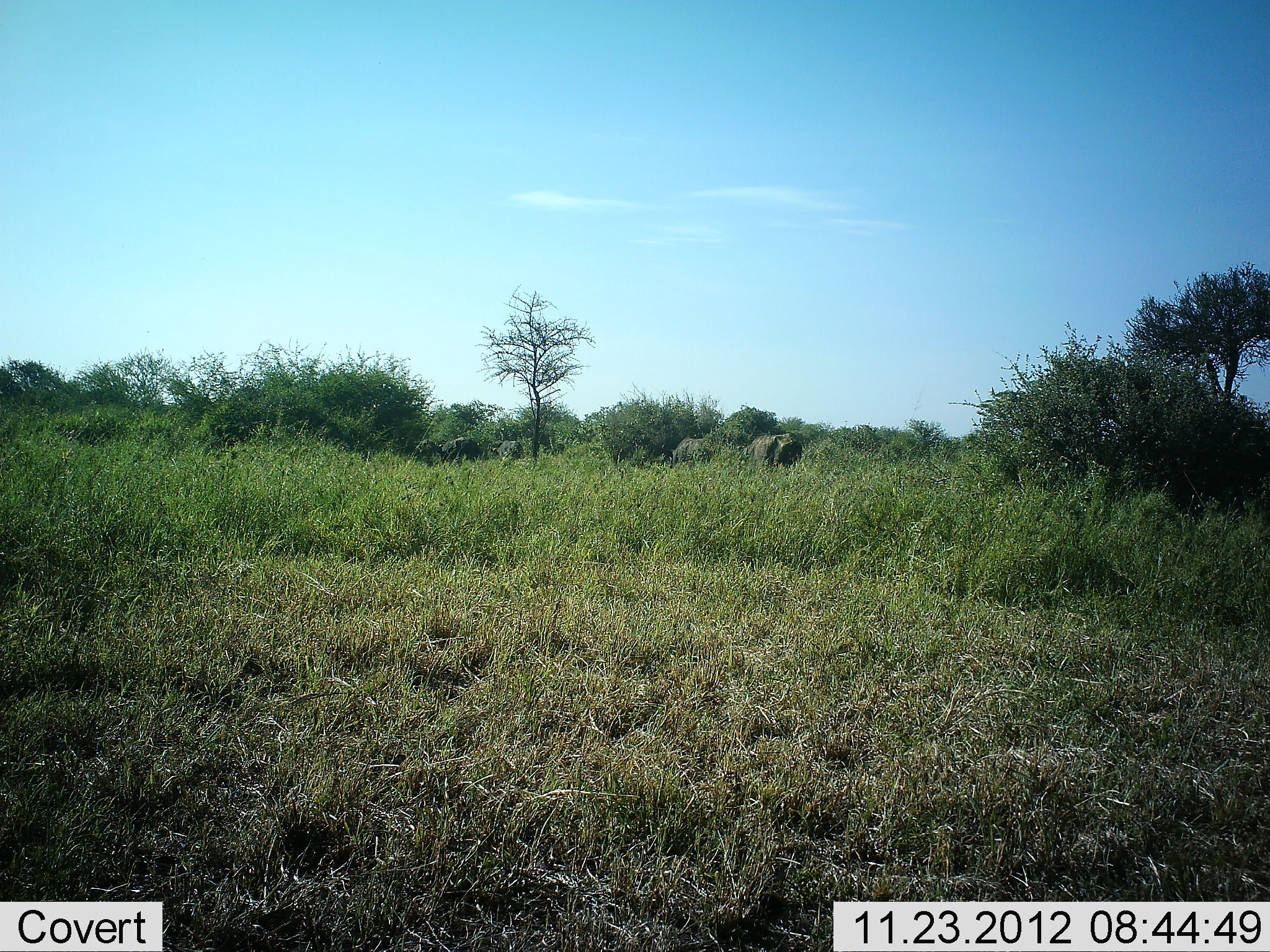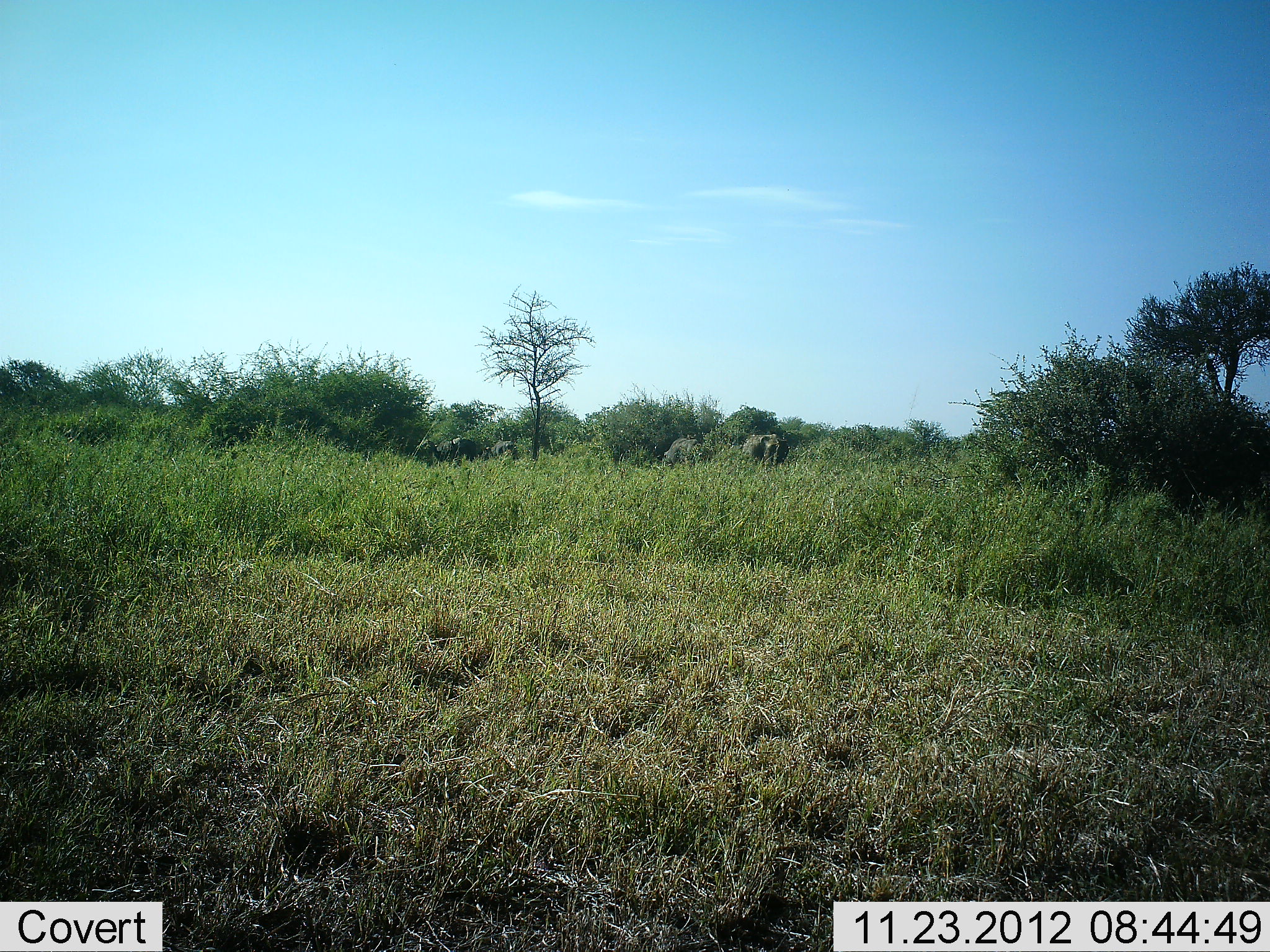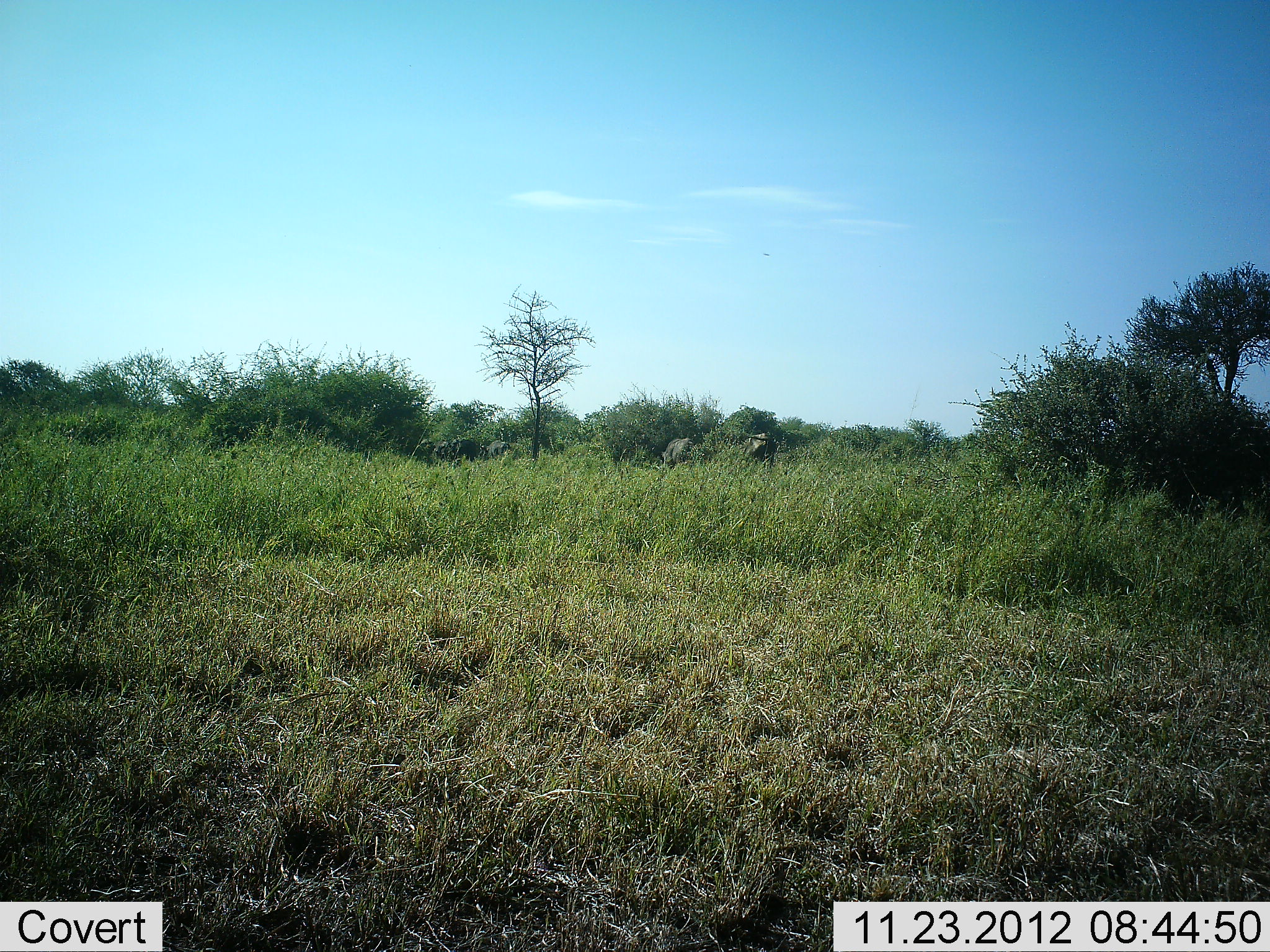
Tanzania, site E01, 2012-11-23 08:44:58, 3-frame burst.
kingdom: Animalia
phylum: Chordata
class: Mammalia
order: Proboscidea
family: Elephantidae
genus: Loxodonta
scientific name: Loxodonta africana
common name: african bush elephant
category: elephant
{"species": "elephant (african bush elephant) (Loxodonta africana)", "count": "4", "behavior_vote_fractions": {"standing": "88%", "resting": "0%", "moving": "12%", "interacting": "0%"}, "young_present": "0%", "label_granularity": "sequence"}